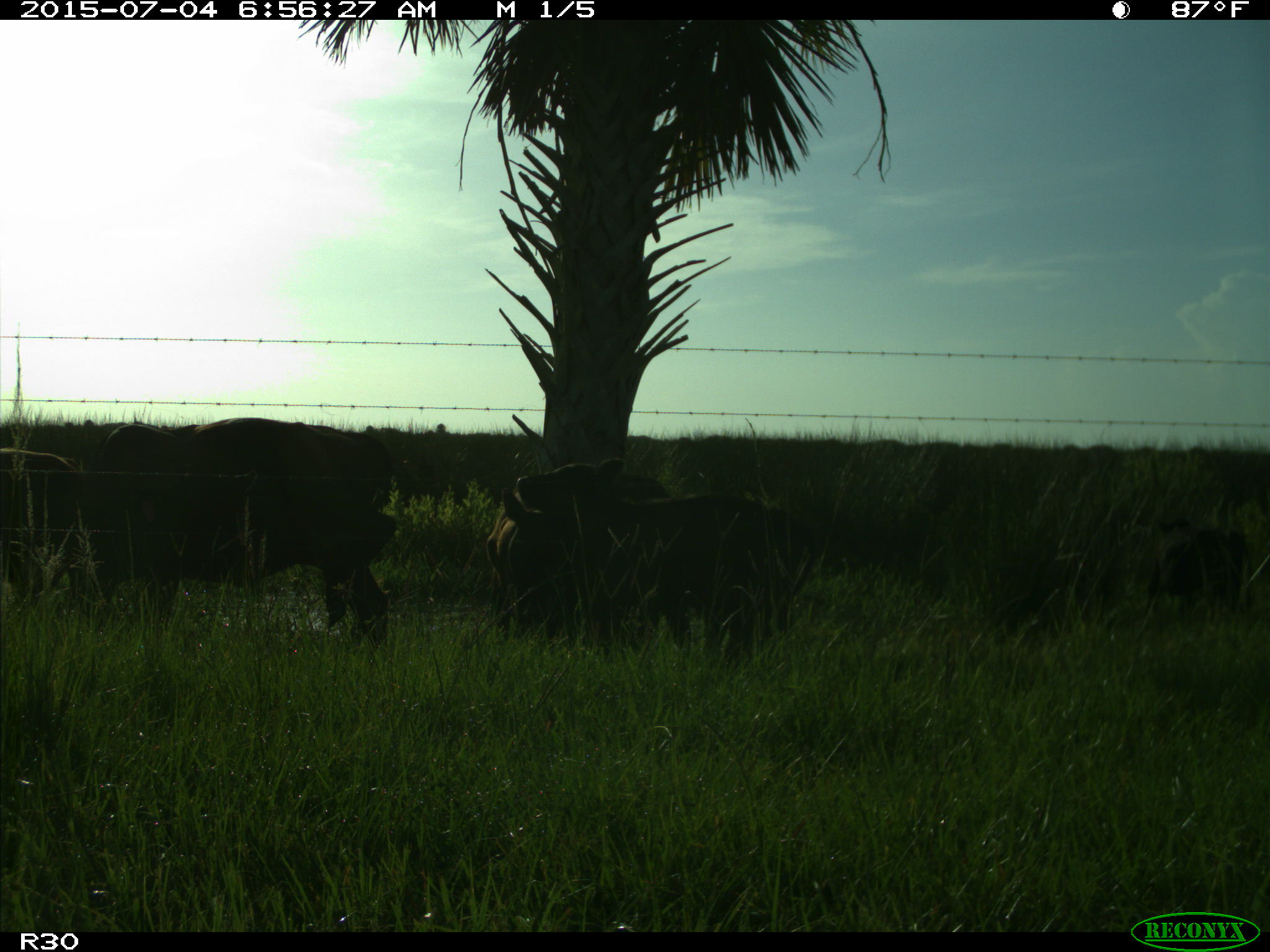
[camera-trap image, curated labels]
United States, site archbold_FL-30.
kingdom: Animalia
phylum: Chordata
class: Mammalia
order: Artiodactyla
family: Bovidae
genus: Bos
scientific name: Bos taurus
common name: domestic cow